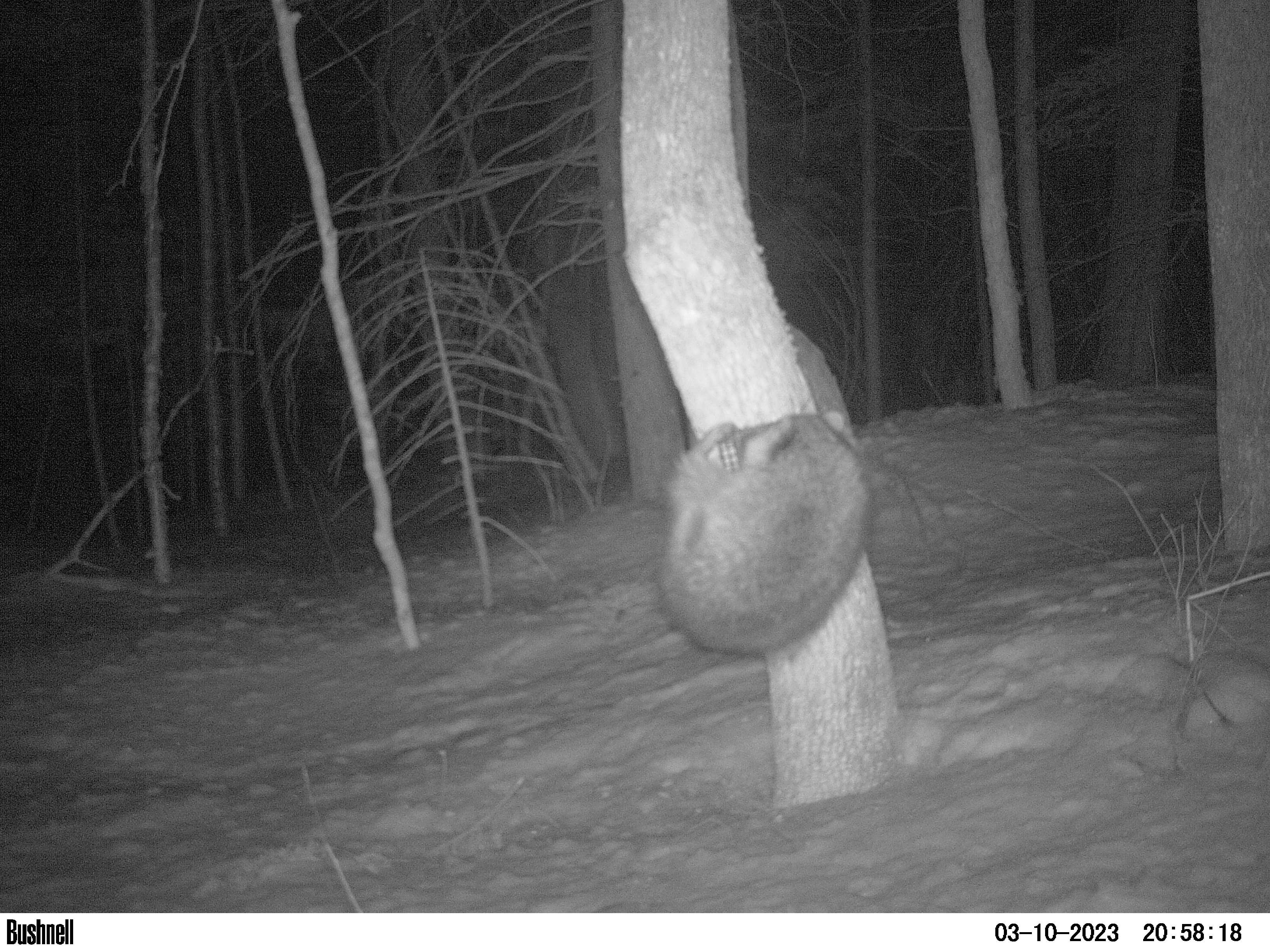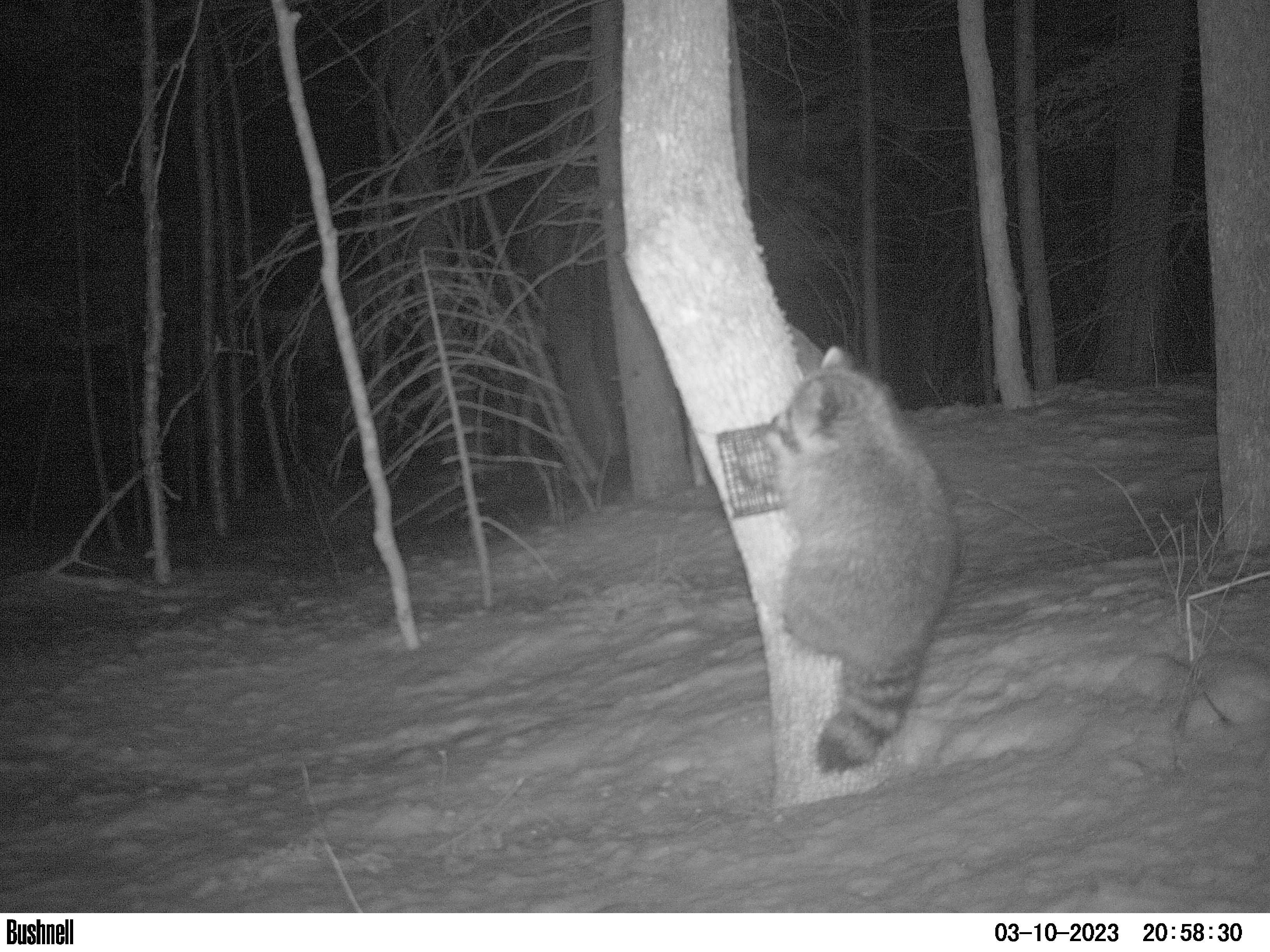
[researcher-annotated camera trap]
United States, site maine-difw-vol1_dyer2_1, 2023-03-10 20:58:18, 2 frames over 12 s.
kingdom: Animalia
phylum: Chordata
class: Mammalia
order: Carnivora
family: Procyonidae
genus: Procyon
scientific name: Procyon lotor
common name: raccoon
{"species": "raccoon (Procyon lotor)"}